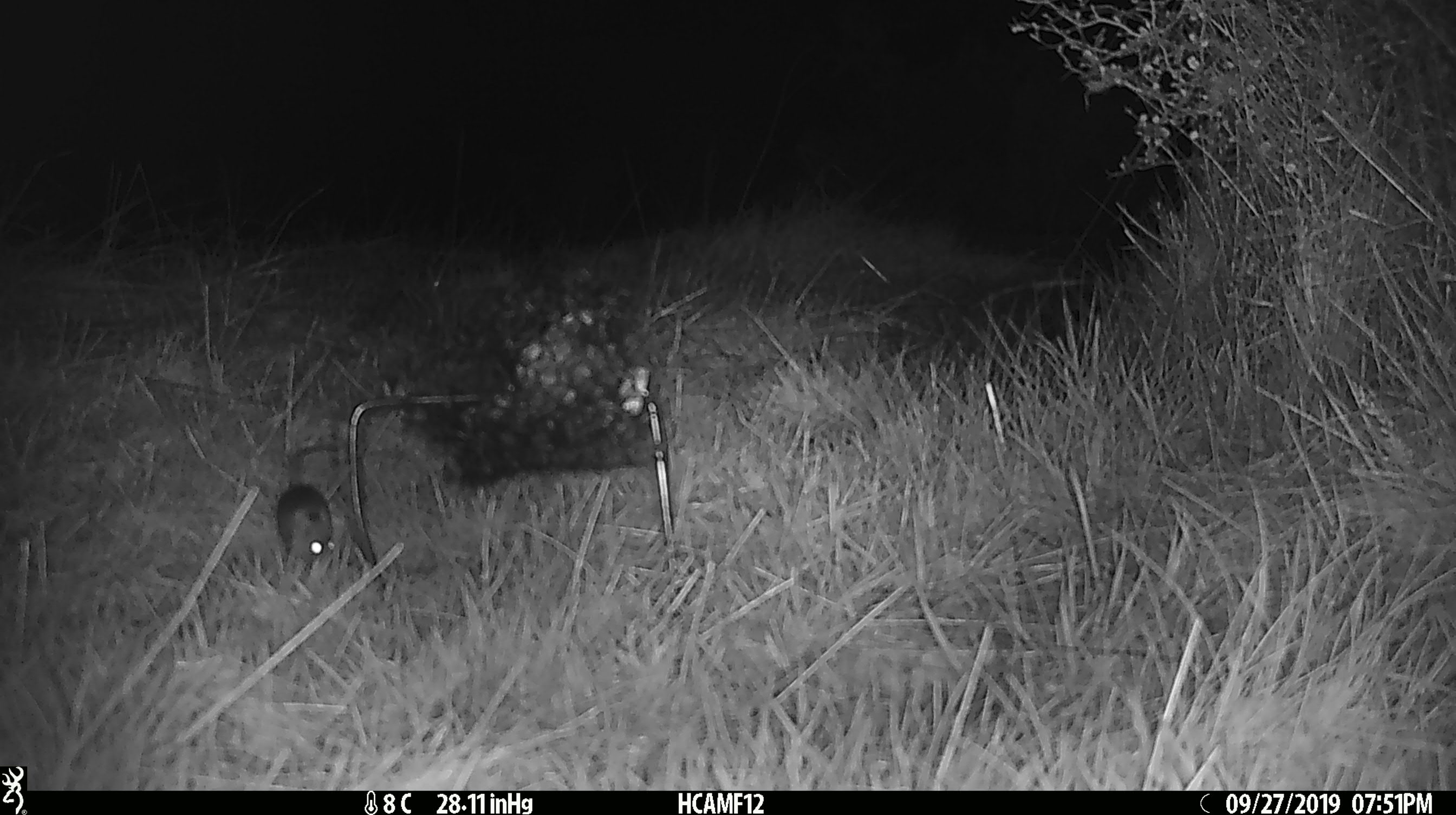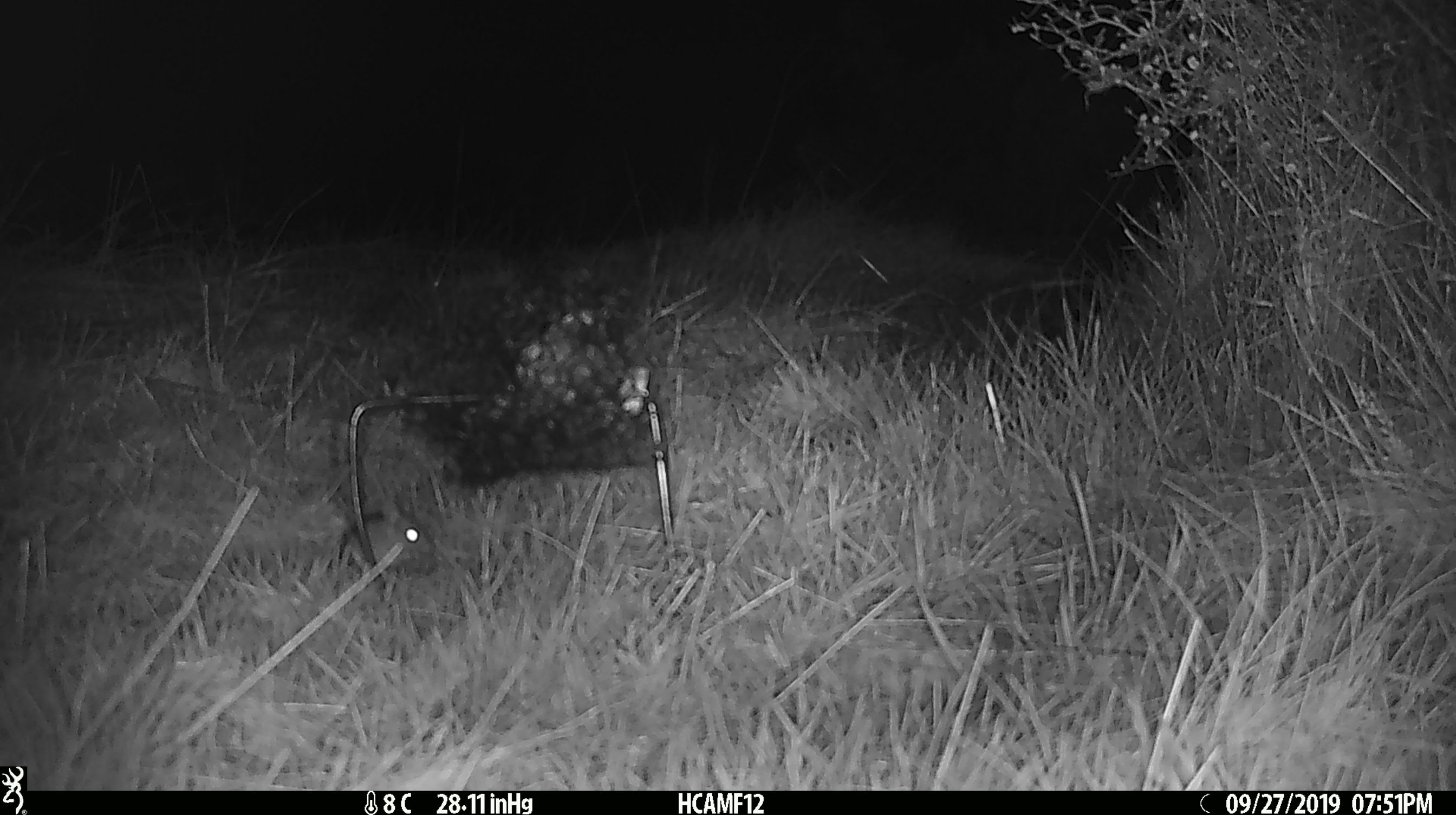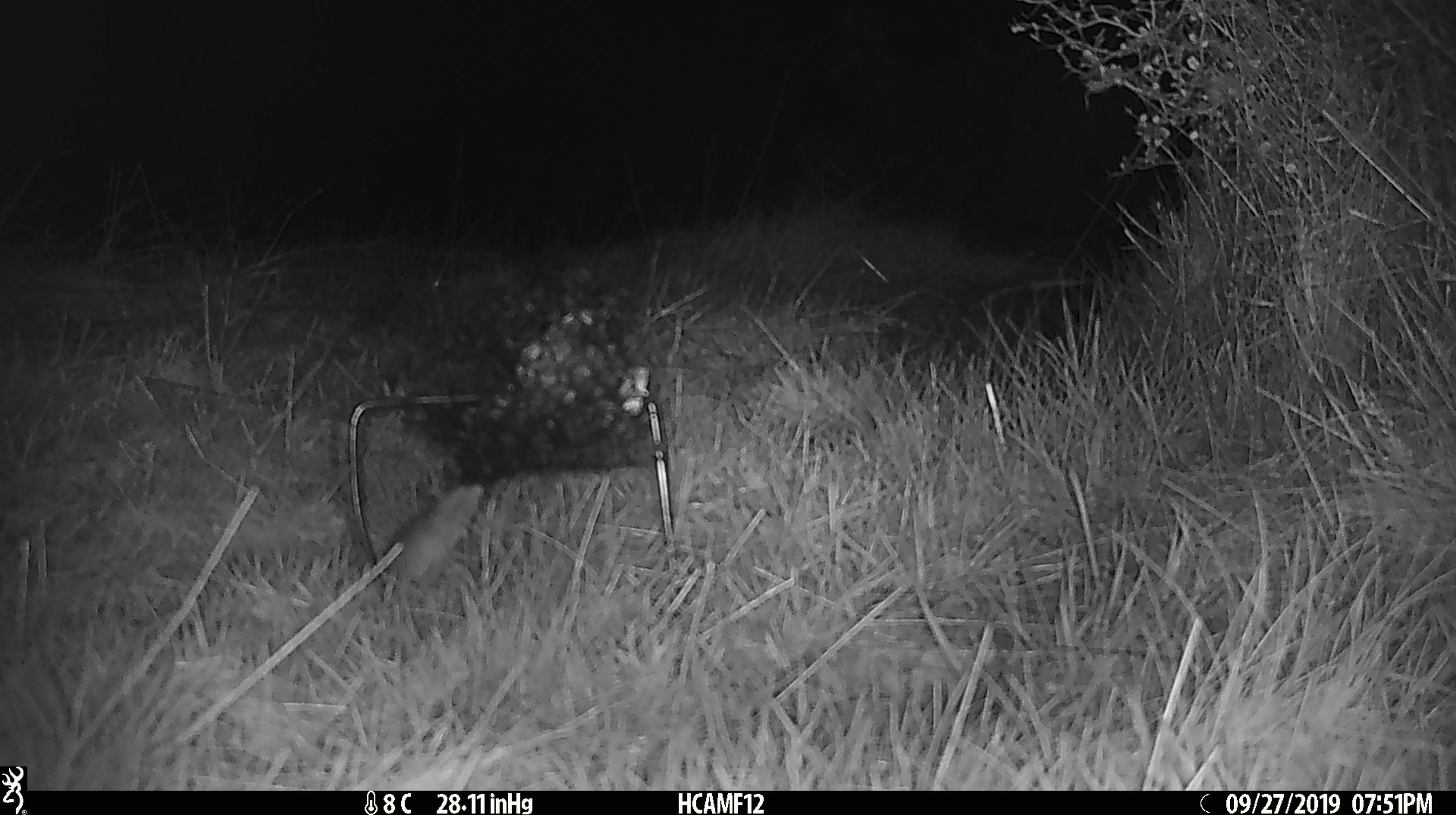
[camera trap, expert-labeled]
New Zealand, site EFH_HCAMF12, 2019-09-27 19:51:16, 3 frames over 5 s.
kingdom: Animalia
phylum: Chordata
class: Mammalia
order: Rodentia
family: Muridae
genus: Mus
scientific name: Mus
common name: mouse